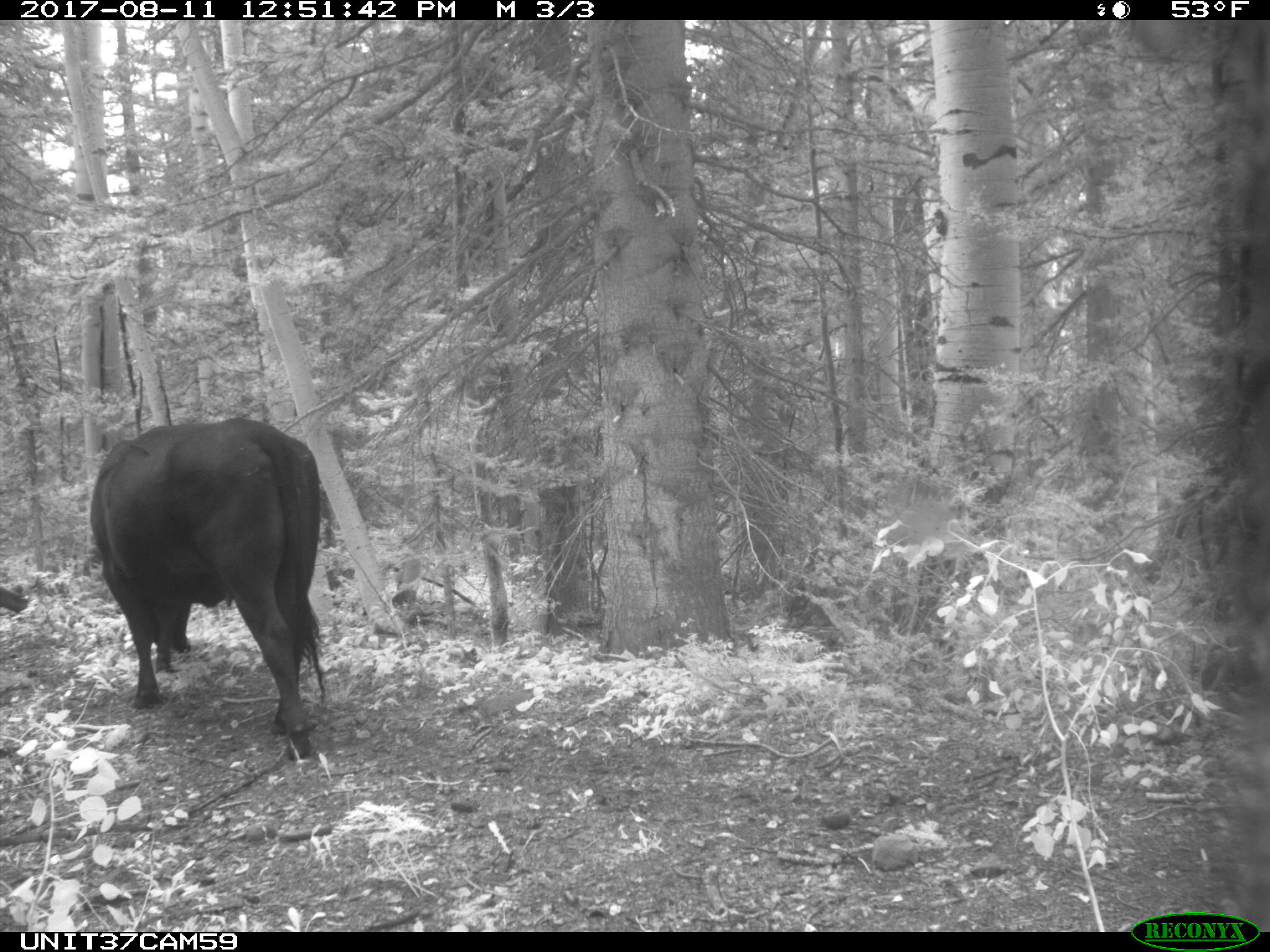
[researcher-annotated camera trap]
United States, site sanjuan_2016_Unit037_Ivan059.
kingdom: Animalia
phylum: Chordata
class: Mammalia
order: Artiodactyla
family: Bovidae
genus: Bos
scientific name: Bos taurus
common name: domestic cow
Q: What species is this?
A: Bos taurus (domestic cow).